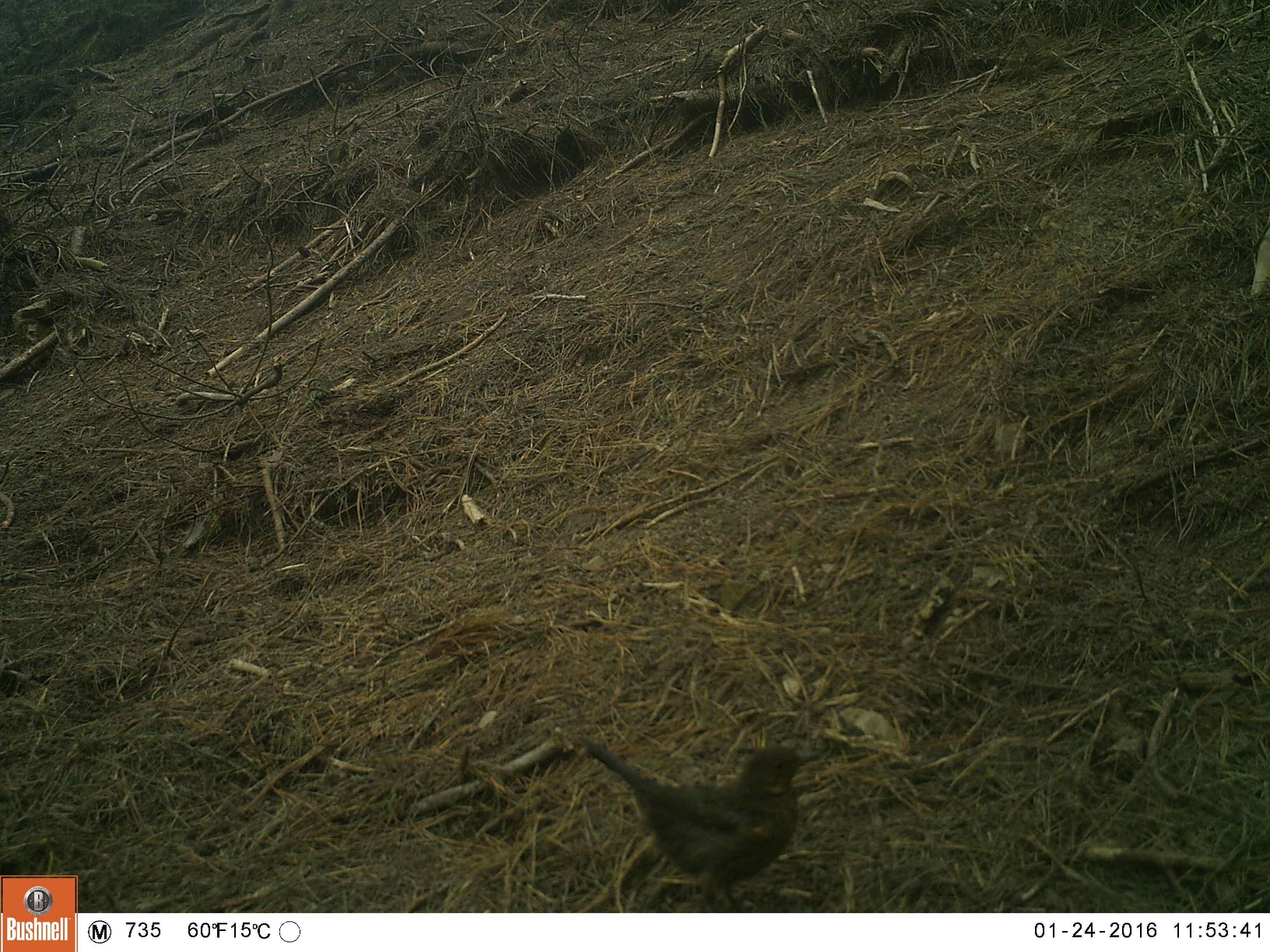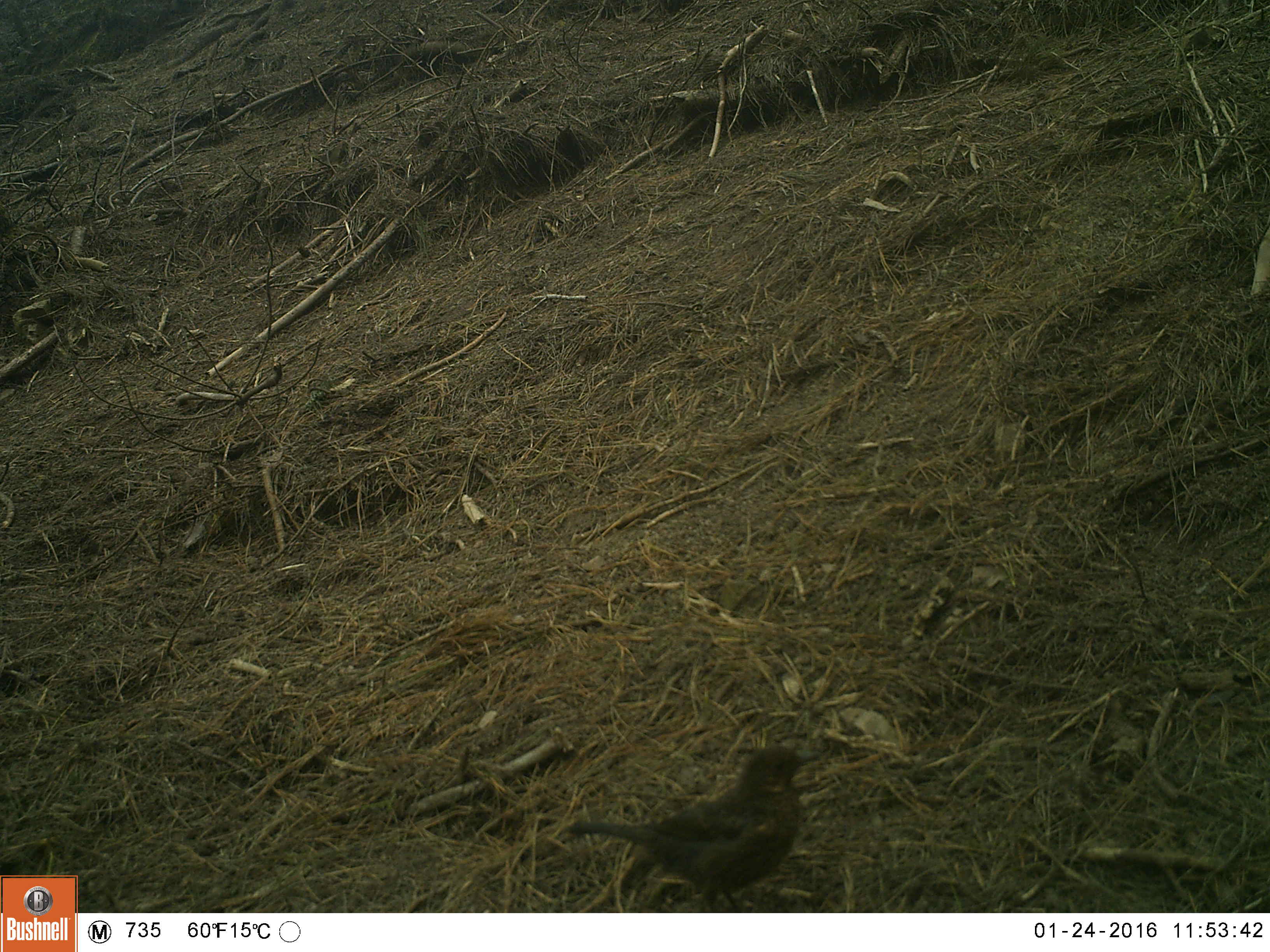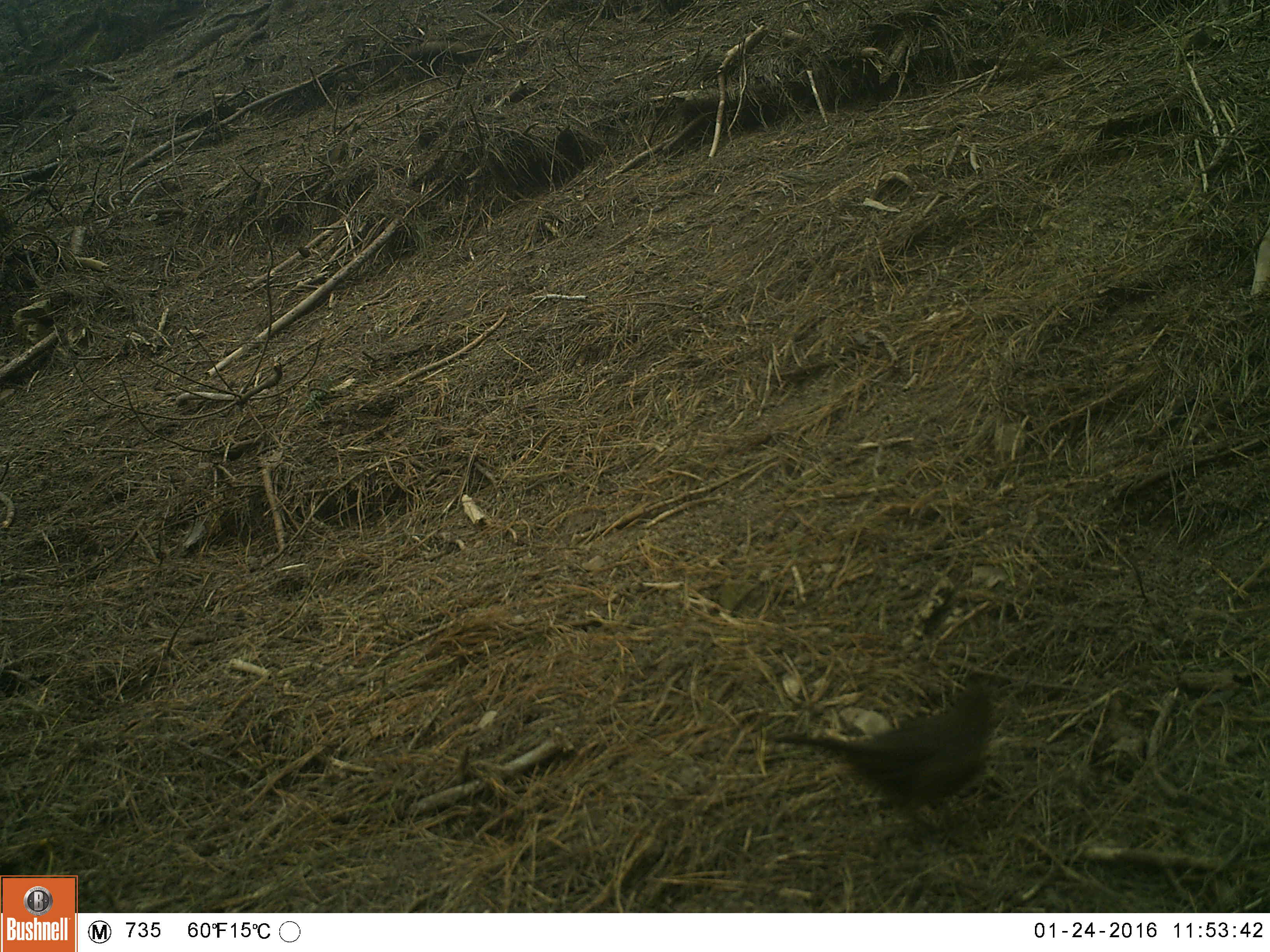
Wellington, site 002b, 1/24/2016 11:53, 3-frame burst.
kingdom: Animalia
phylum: Chordata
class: Aves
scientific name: Aves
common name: bird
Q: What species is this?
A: Bird (Aves).